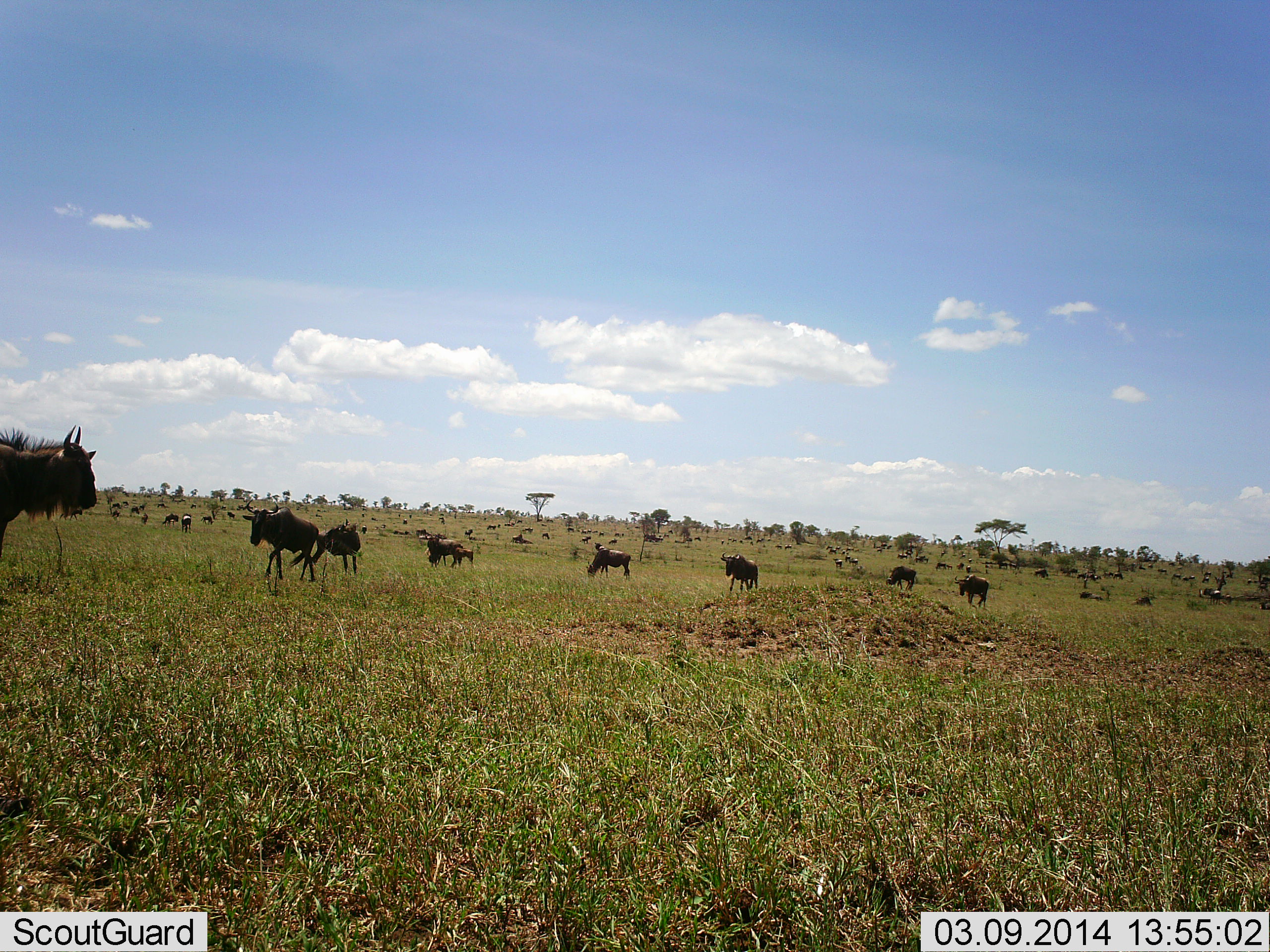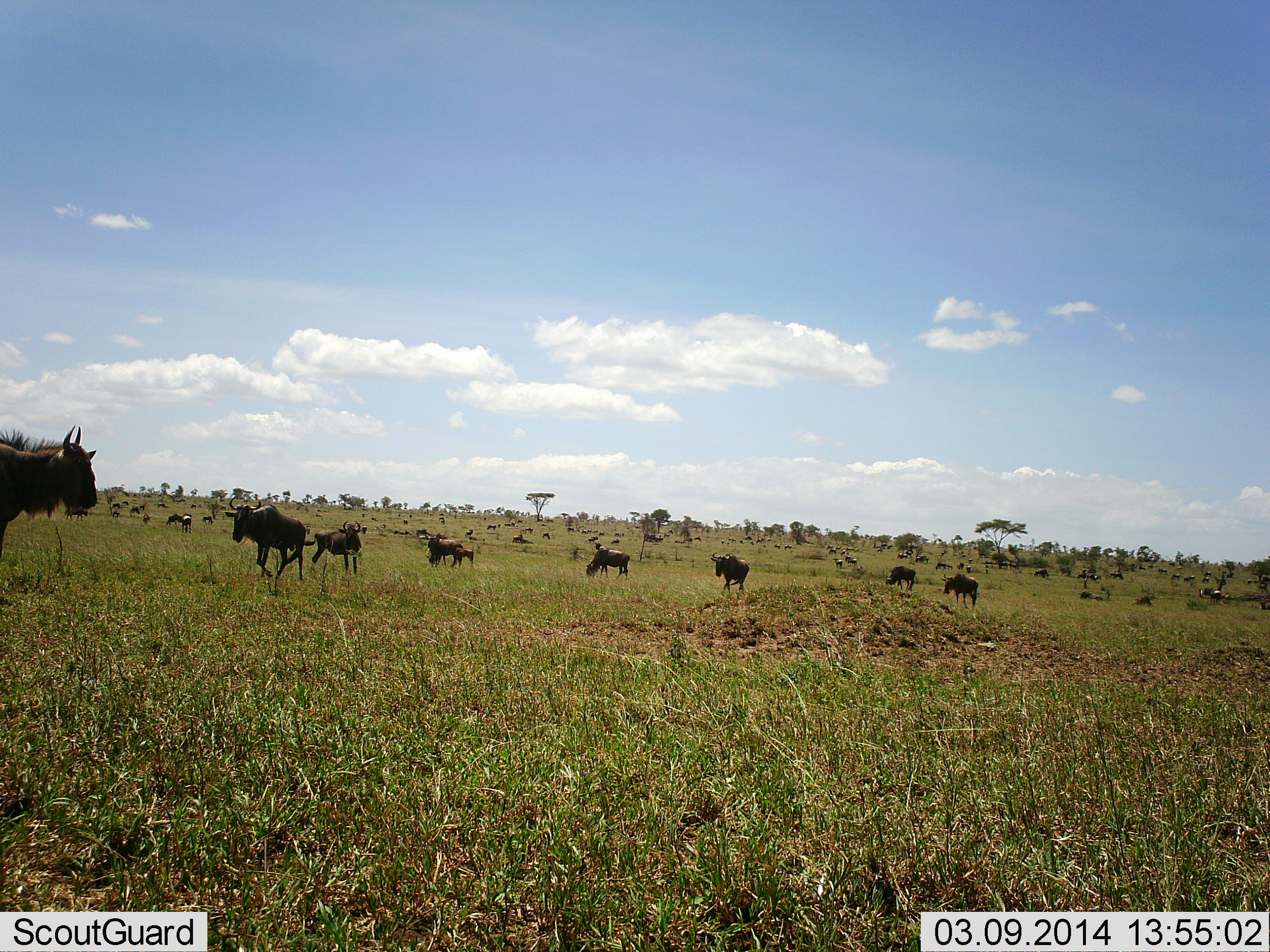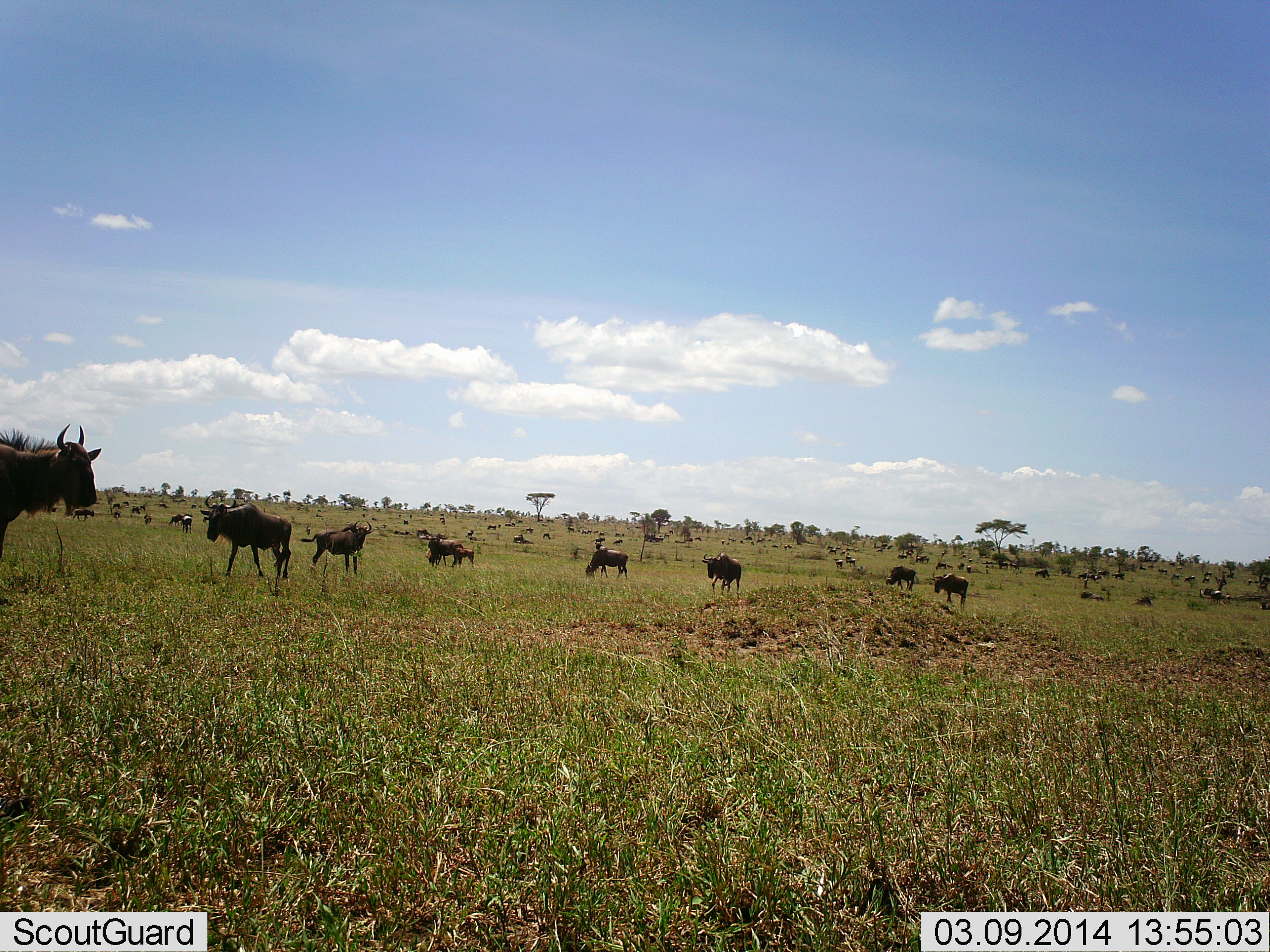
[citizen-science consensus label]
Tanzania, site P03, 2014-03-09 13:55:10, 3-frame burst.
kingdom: Animalia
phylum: Chordata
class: Mammalia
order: Artiodactyla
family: Bovidae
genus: Connochaetes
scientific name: Connochaetes taurinus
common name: blue wildebeest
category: wildebeest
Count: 11-50.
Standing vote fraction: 70%.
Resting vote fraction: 10%.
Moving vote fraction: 80%.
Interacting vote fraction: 10%.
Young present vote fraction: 30%.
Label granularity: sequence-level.